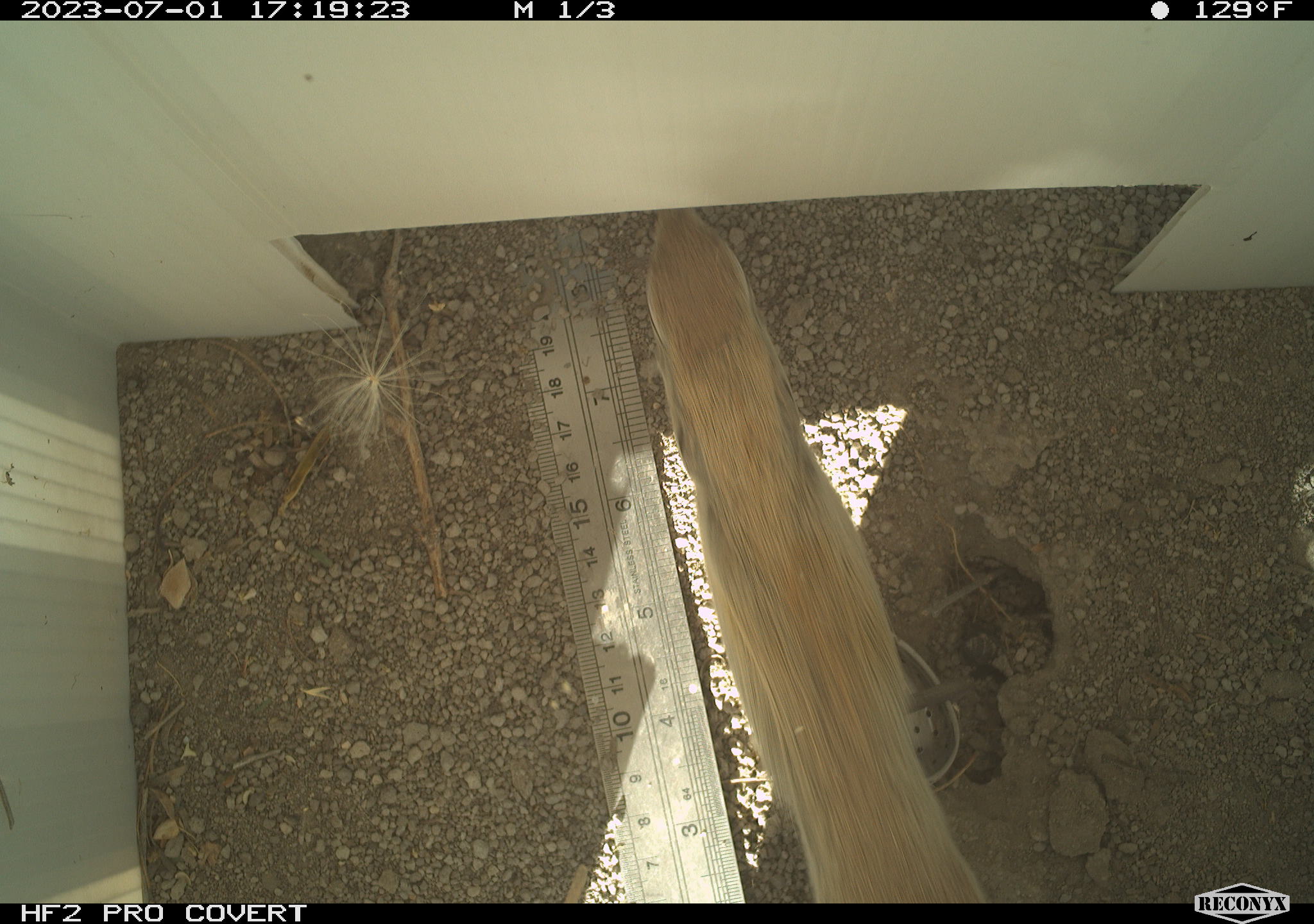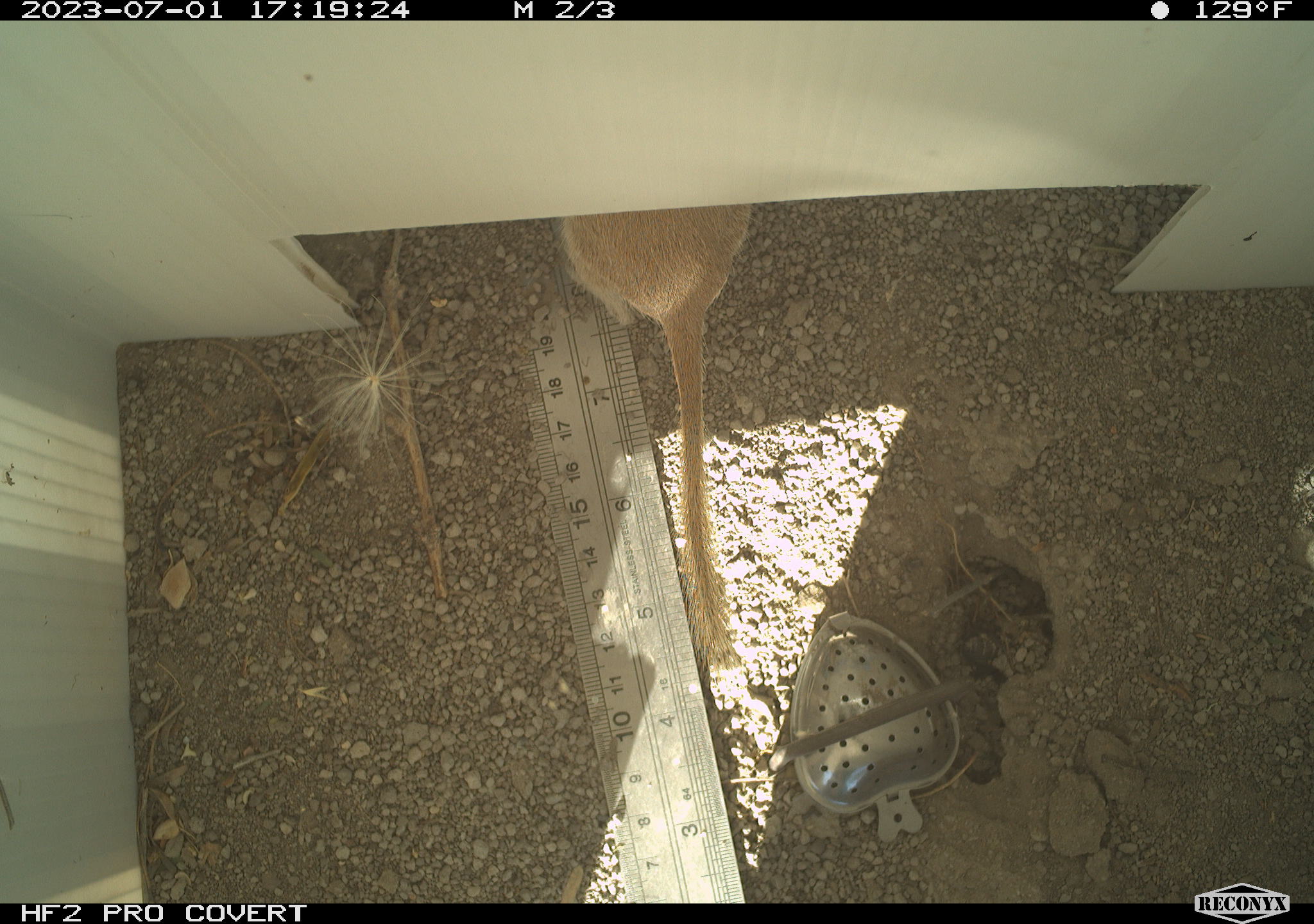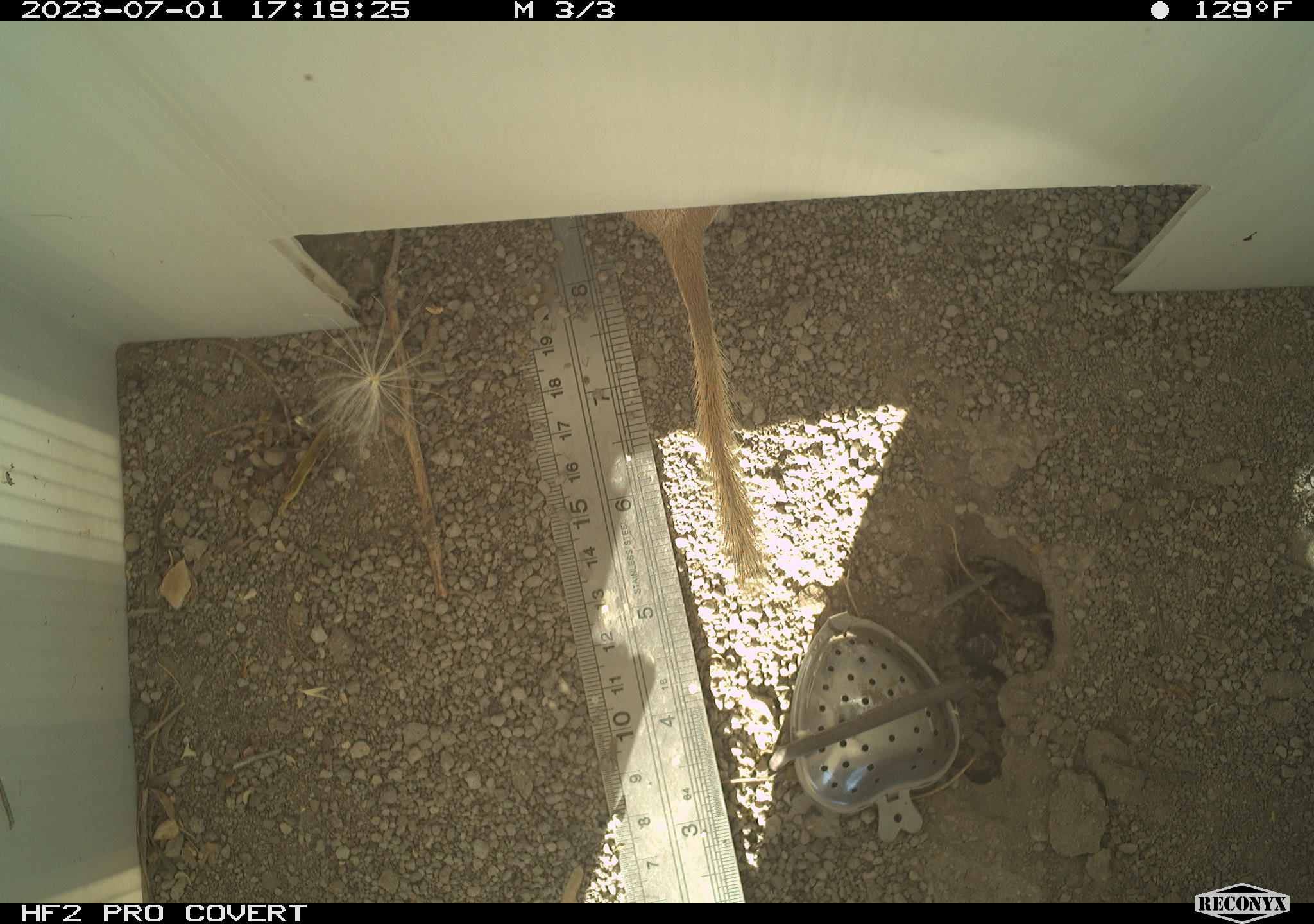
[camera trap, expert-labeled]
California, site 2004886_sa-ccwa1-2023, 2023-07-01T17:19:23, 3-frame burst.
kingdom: Animalia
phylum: Chordata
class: Mammalia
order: Rodentia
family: Sciuridae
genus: Xerospermophilus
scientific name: Xerospermophilus tereticaudus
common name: round-tailed ground squirrel